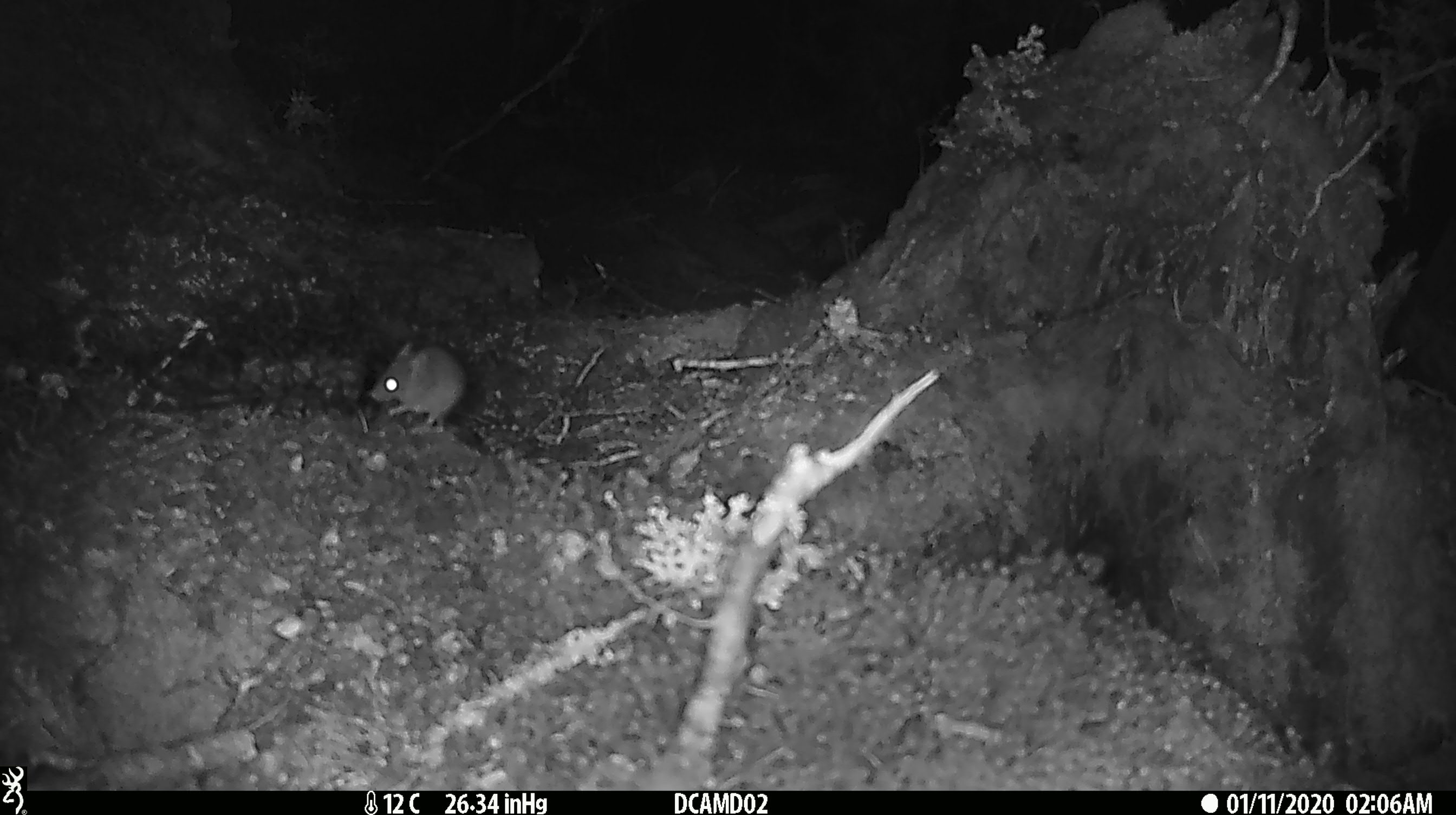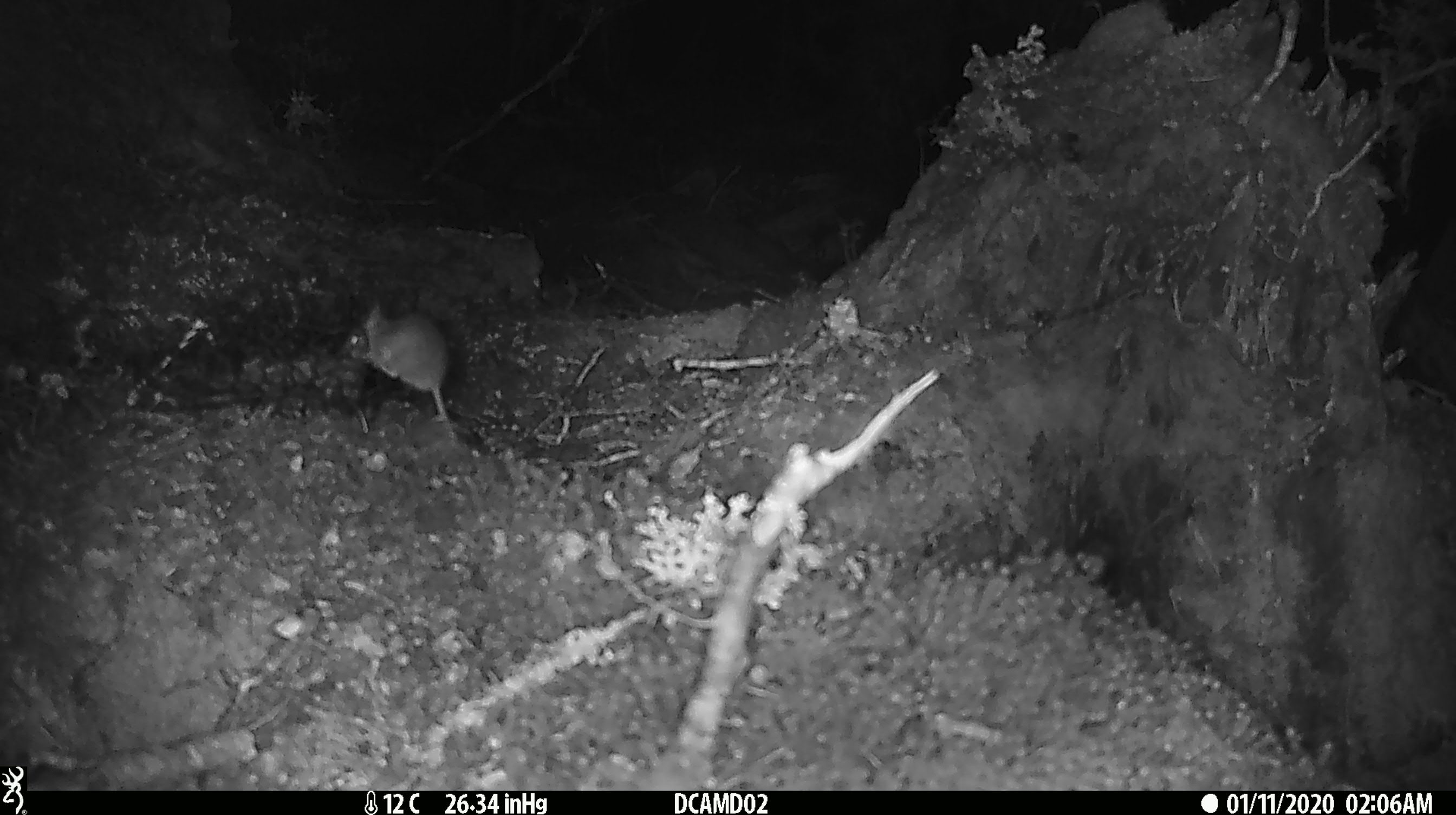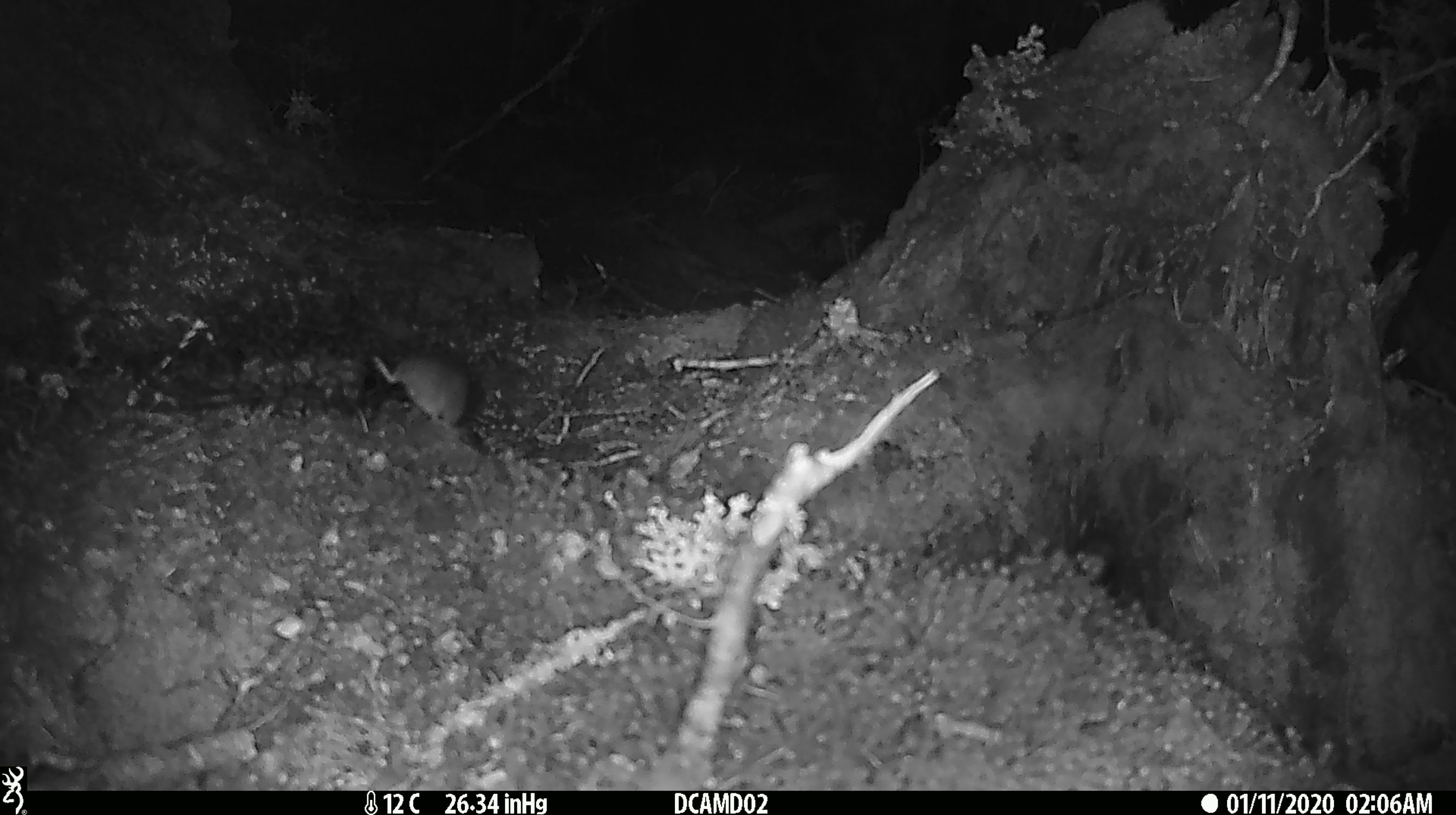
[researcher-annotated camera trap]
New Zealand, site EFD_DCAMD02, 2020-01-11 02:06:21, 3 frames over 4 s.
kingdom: Animalia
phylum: Chordata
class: Mammalia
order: Rodentia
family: Muridae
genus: Mus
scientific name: Mus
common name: mouse